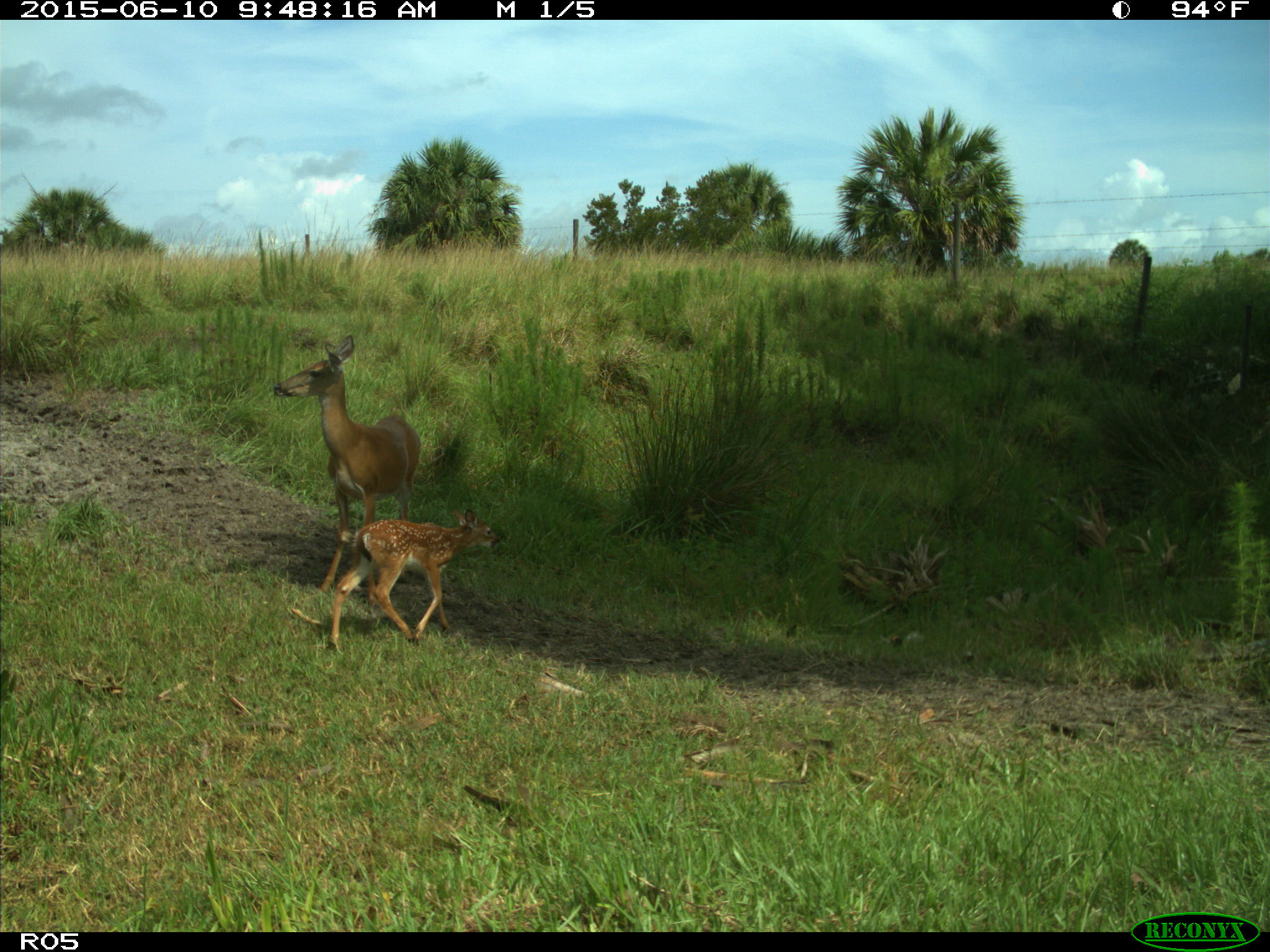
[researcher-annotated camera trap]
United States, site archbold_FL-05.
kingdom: Animalia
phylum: Chordata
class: Mammalia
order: Artiodactyla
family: Cervidae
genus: Odocoileus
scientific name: Odocoileus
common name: deer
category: unidentified deer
Unidentified deer (deer) (Odocoileus).